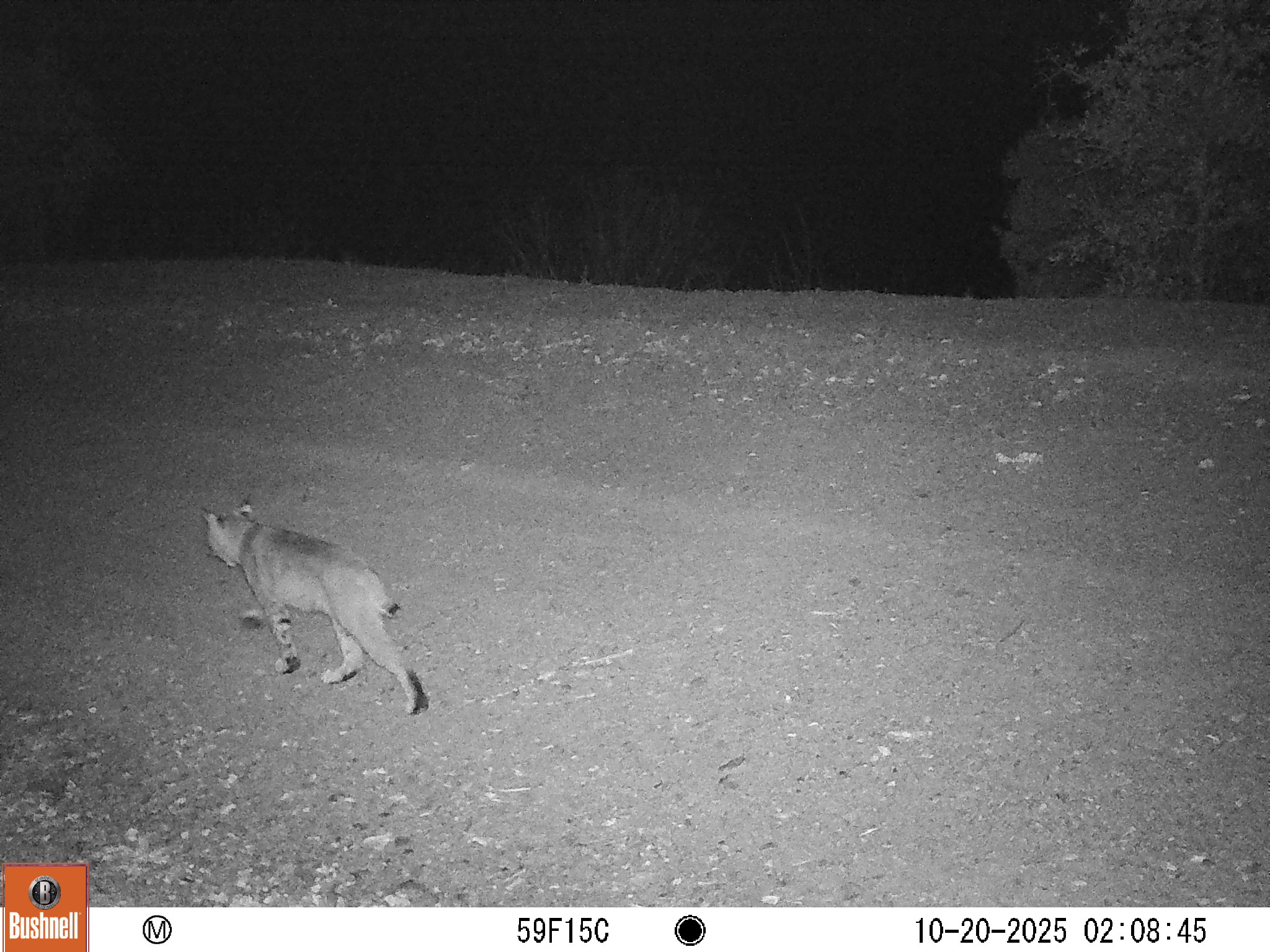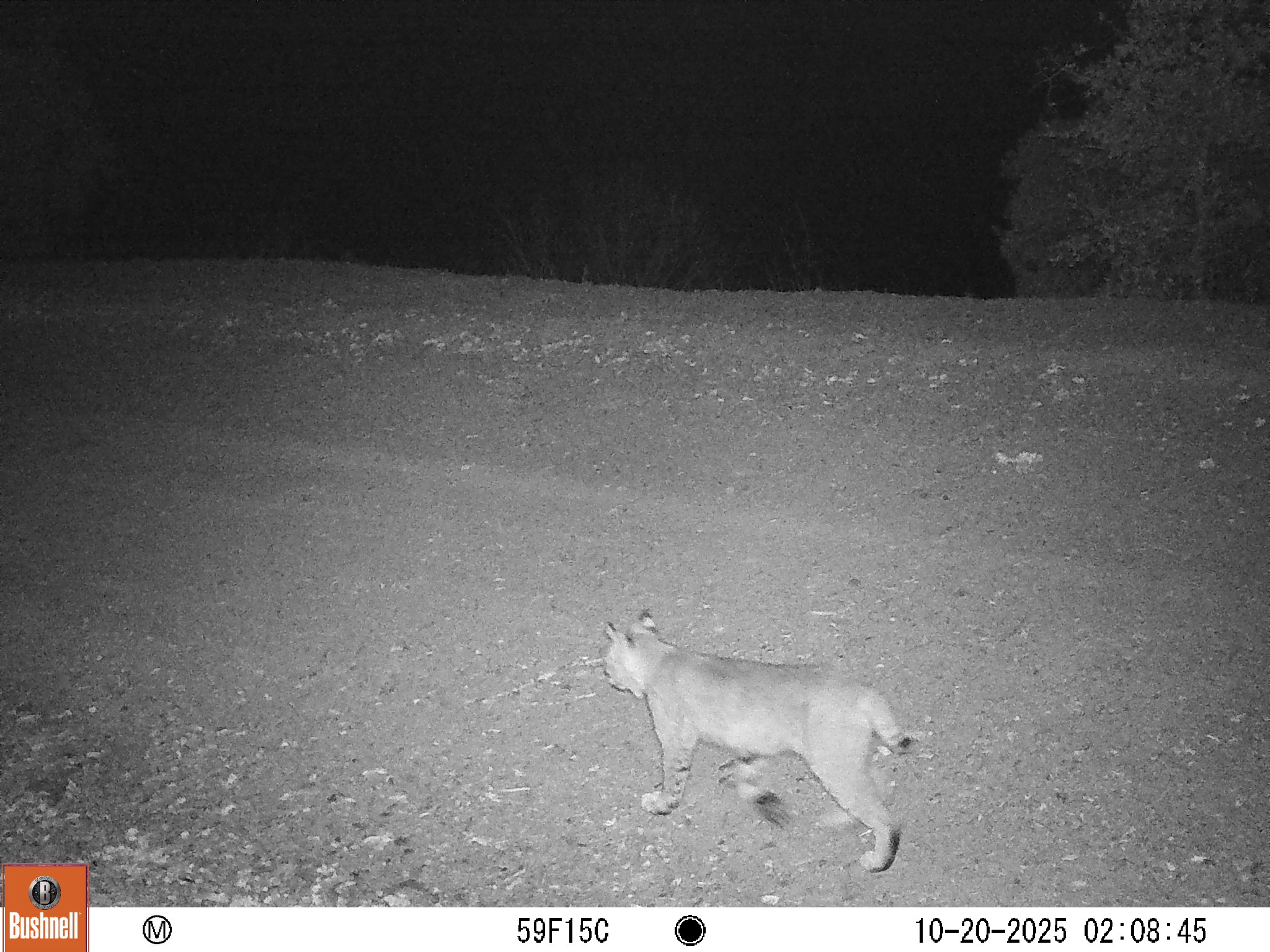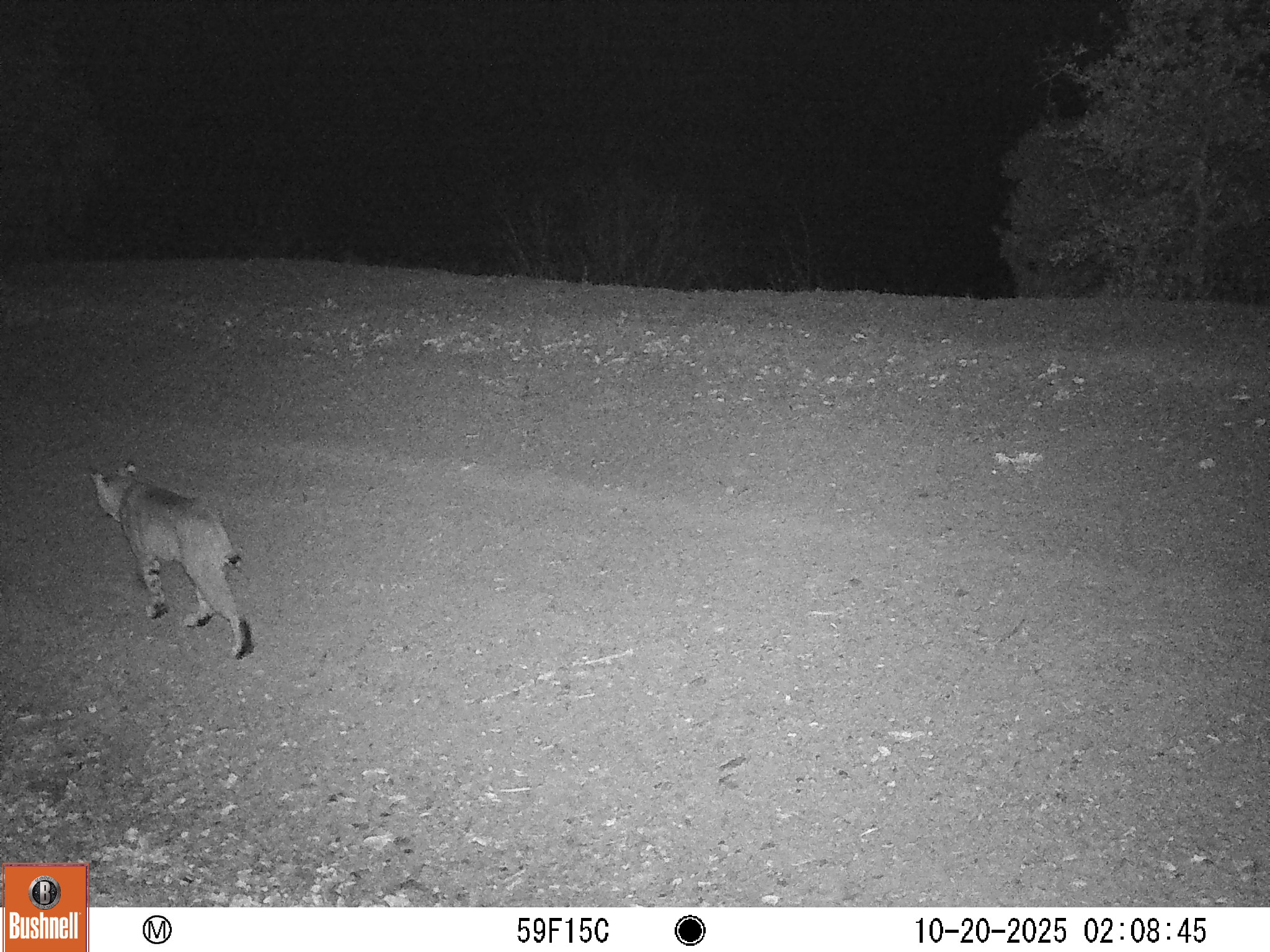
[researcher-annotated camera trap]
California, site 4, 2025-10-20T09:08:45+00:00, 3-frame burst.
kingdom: Animalia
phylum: Chordata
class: Mammalia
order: Carnivora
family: Felidae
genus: Lynx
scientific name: Lynx rufus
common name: bobcat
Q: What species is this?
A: Bobcat (Lynx rufus).